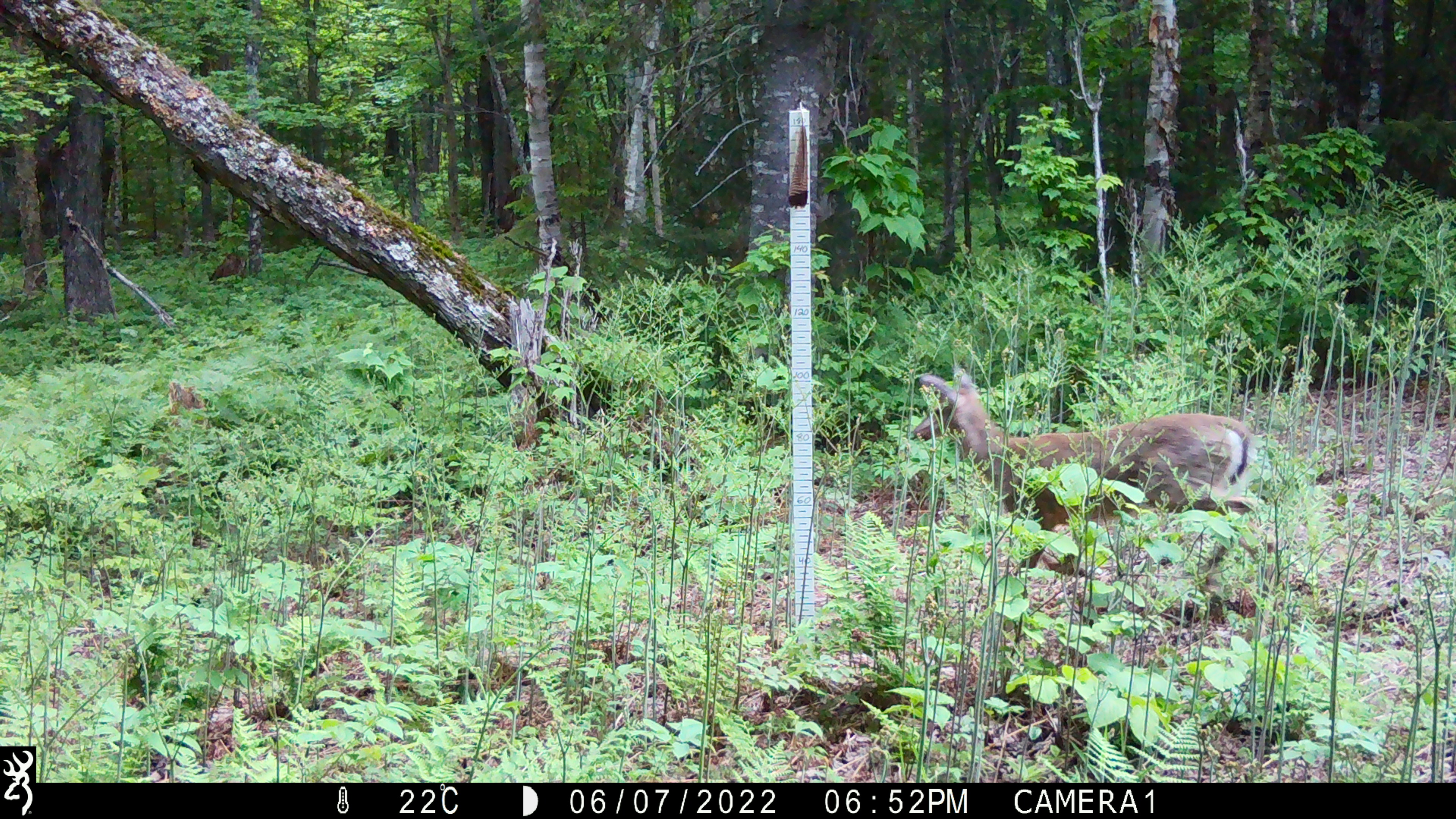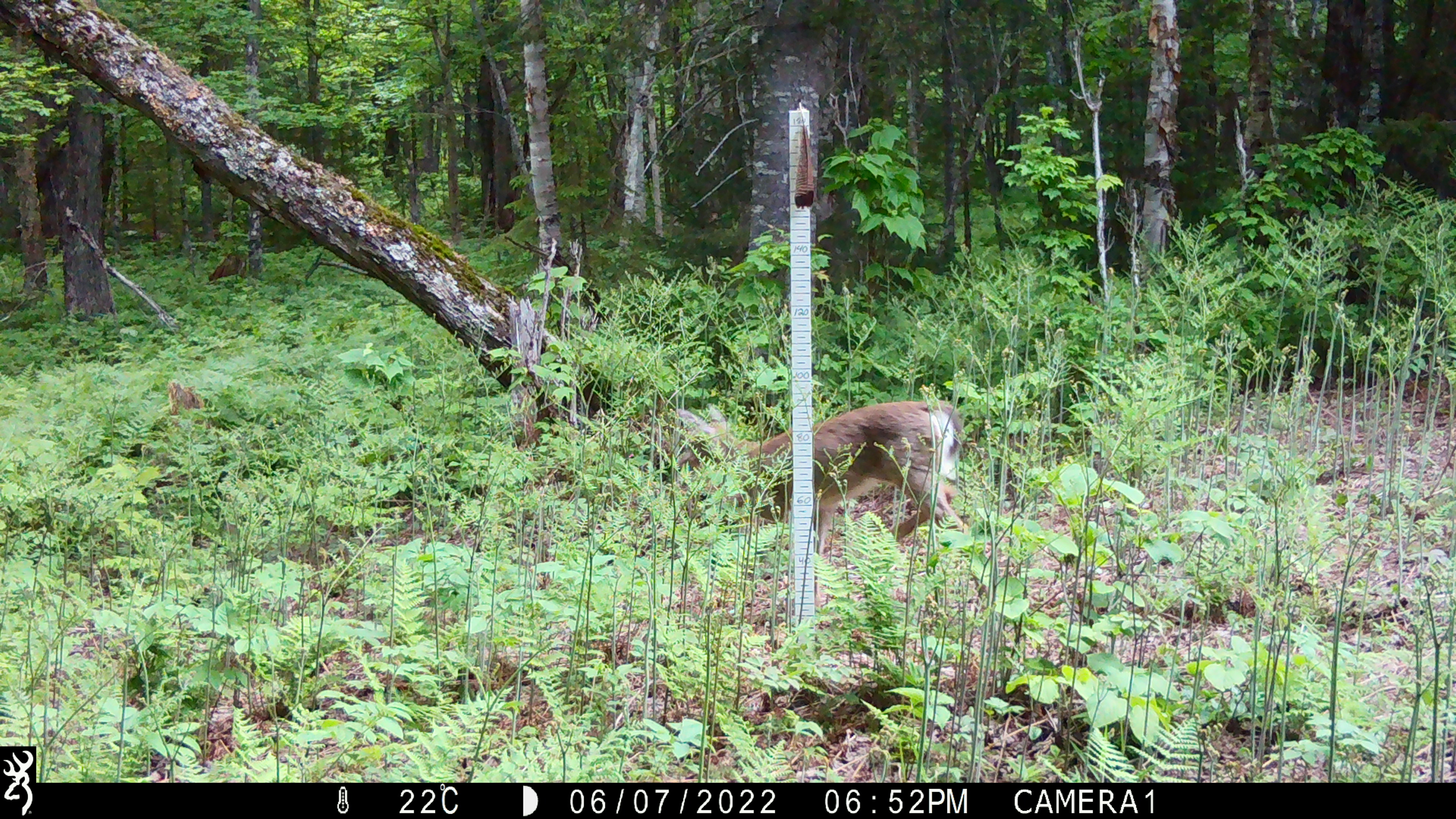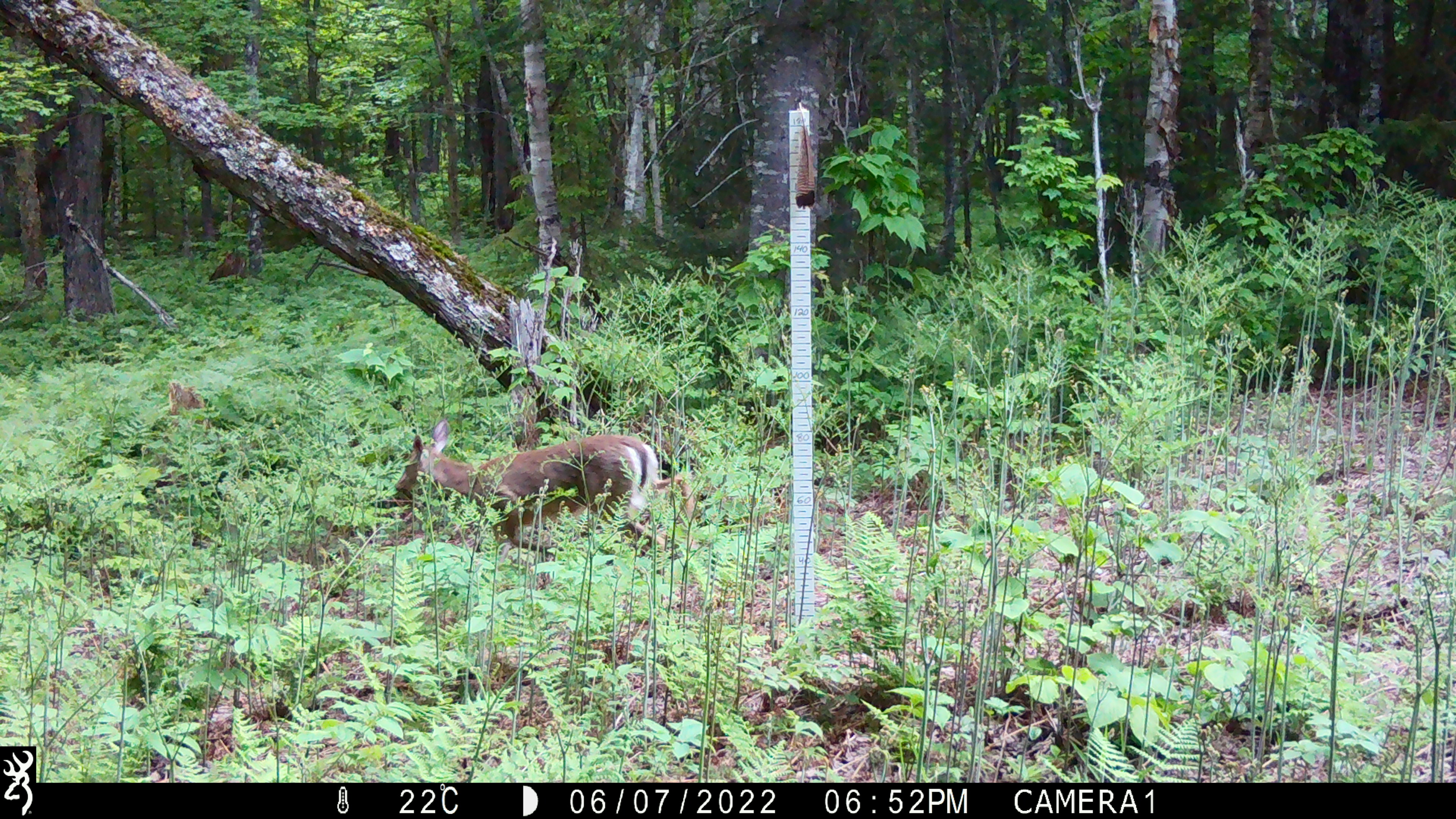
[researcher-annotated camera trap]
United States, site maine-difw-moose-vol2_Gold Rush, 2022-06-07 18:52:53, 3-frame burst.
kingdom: Animalia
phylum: Chordata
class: Mammalia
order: Artiodactyla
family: Cervidae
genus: Odocoileus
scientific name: Odocoileus virginianus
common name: white-tailed deer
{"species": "white-tailed deer (Odocoileus virginianus)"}